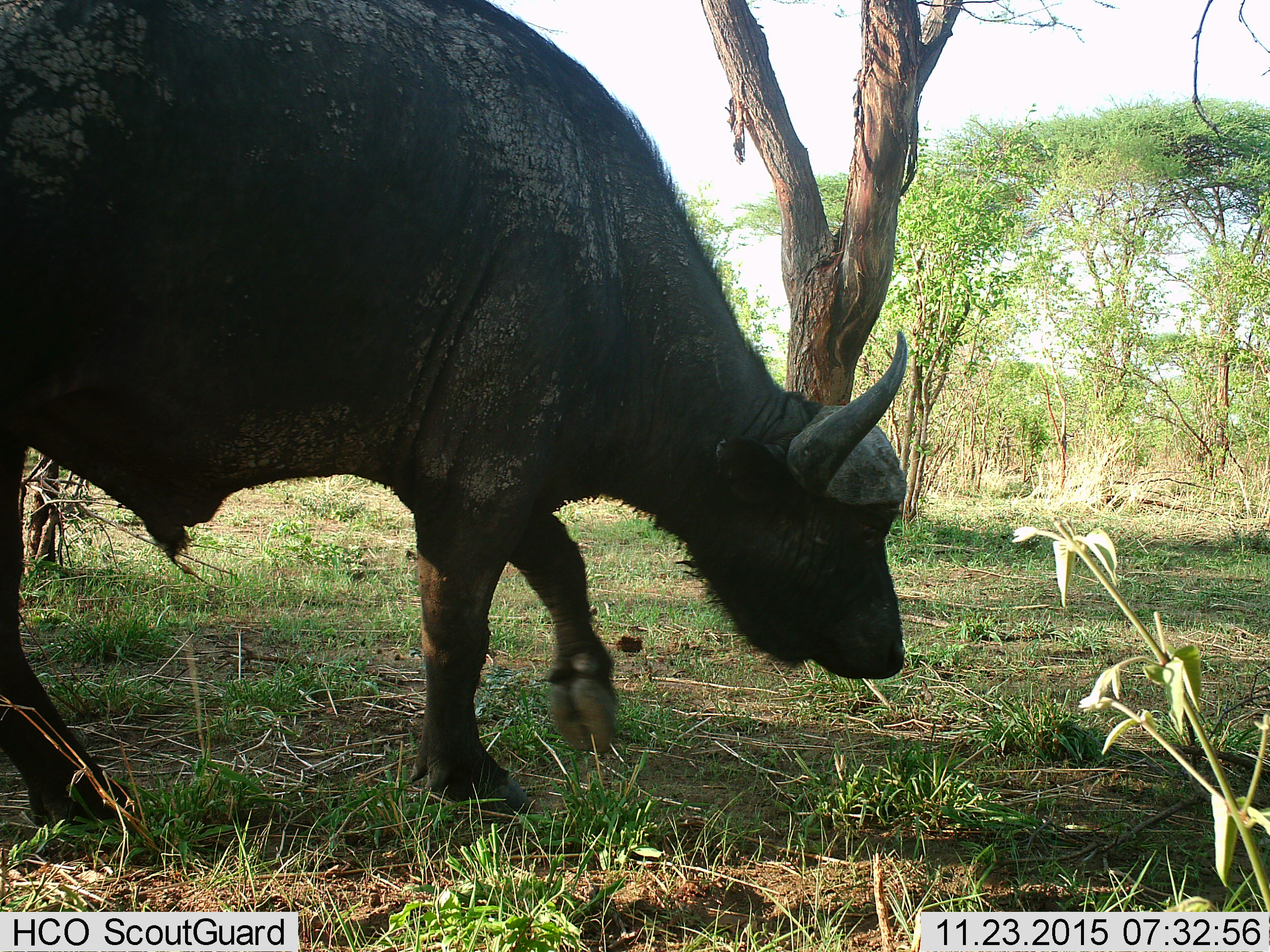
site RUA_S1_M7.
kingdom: Animalia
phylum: Chordata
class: Mammalia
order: Artiodactyla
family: Bovidae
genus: Syncerus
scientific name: Syncerus caffer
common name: african buffalo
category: buffalo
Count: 1.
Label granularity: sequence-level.